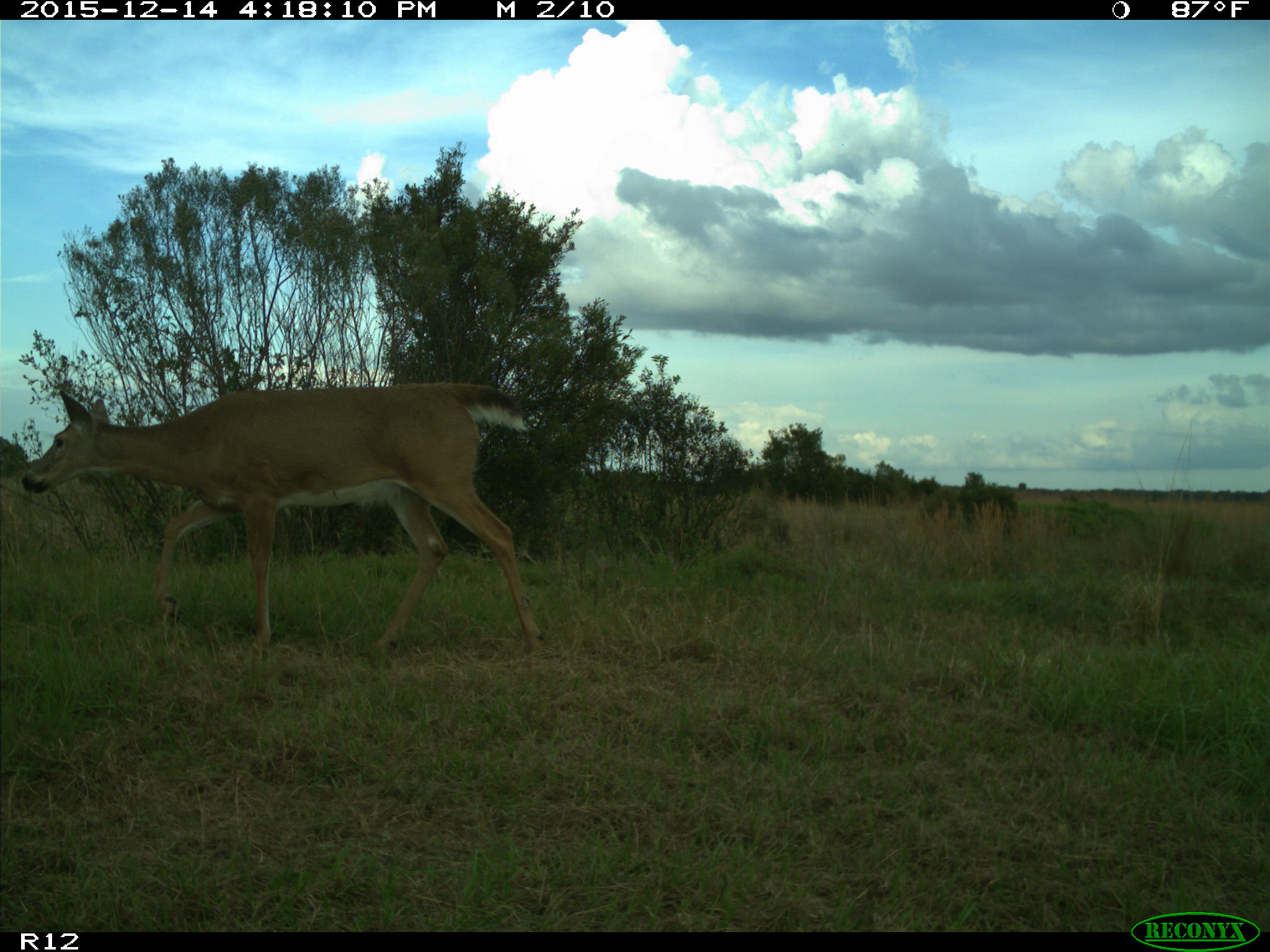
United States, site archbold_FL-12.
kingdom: Animalia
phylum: Chordata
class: Mammalia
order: Artiodactyla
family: Cervidae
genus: Odocoileus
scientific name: Odocoileus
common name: deer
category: unidentified deer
Unidentified deer (deer) (Odocoileus).